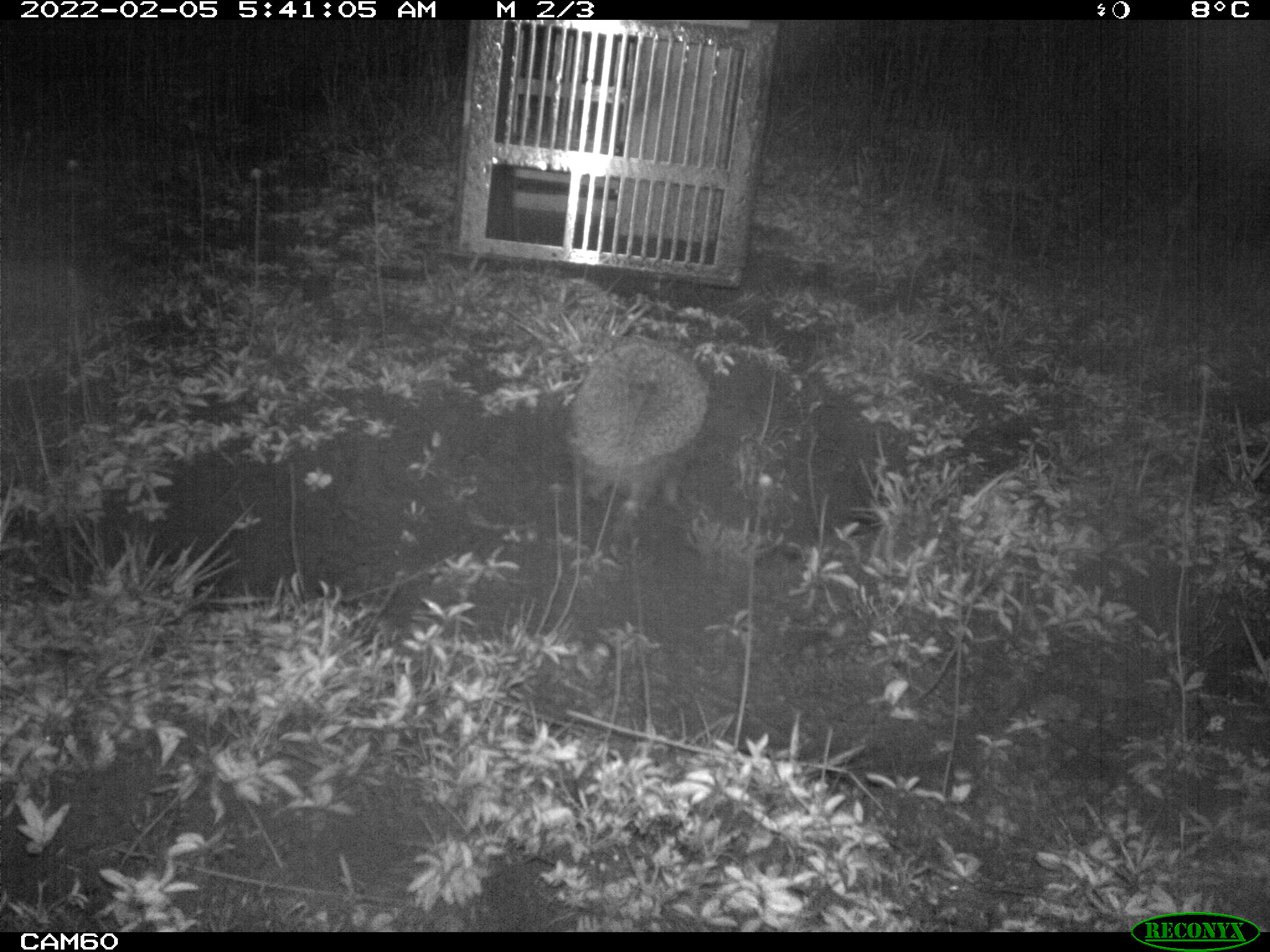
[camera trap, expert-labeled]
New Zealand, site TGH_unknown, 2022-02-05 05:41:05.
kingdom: Animalia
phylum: Chordata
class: Mammalia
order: Eulipotyphla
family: Erinaceidae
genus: Erinaceus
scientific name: Erinaceus europaeus europaeus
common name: european hedgehog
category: hedgehog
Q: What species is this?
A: Hedgehog (european hedgehog) (Erinaceus europaeus europaeus).